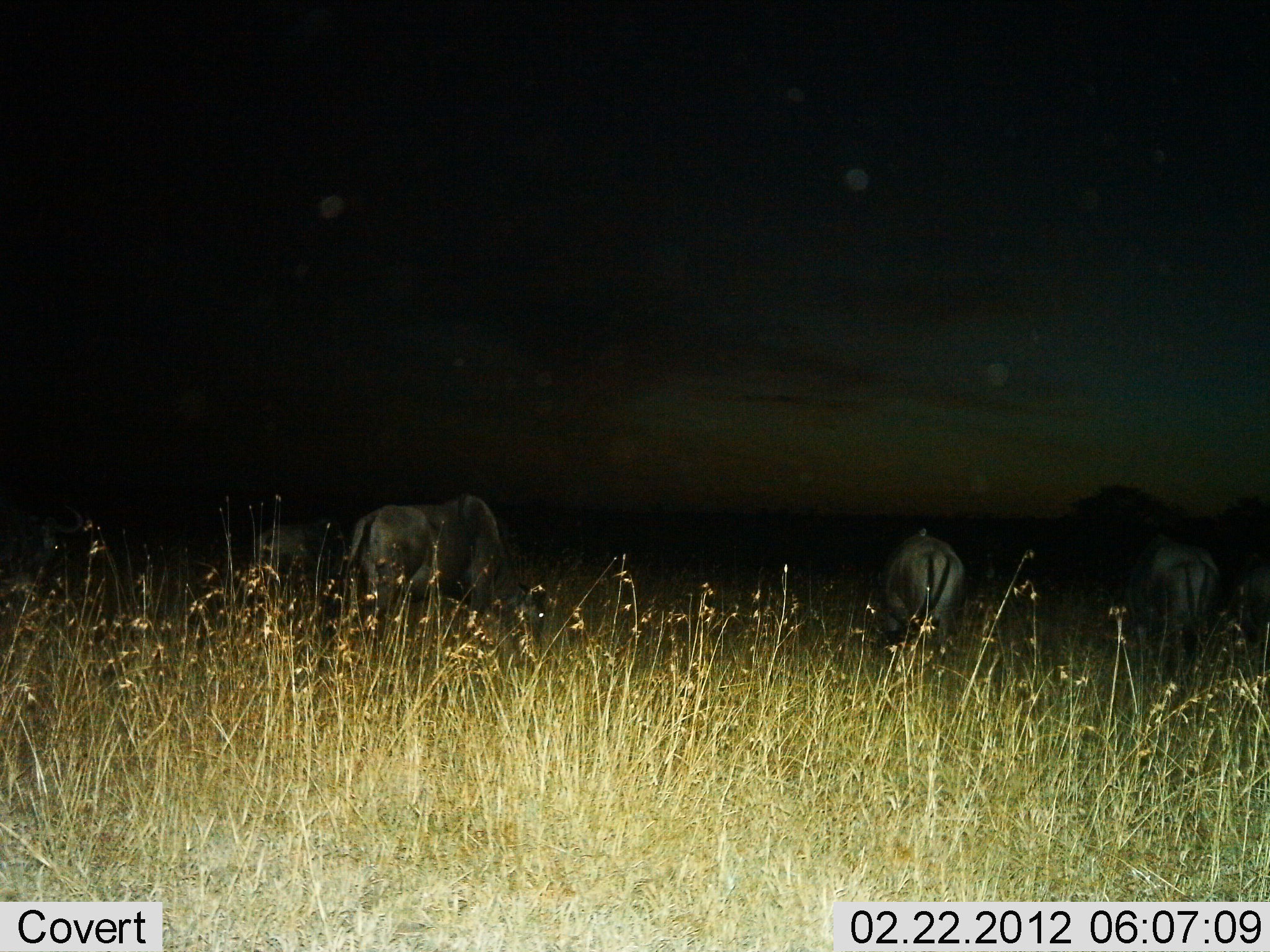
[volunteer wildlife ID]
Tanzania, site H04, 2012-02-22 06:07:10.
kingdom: Animalia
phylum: Chordata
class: Mammalia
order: Artiodactyla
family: Bovidae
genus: Connochaetes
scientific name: Connochaetes taurinus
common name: blue wildebeest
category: wildebeest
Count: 4.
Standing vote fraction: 50%.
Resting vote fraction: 0%.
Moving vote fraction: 7%.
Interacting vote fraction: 0%.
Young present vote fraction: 7%.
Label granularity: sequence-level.